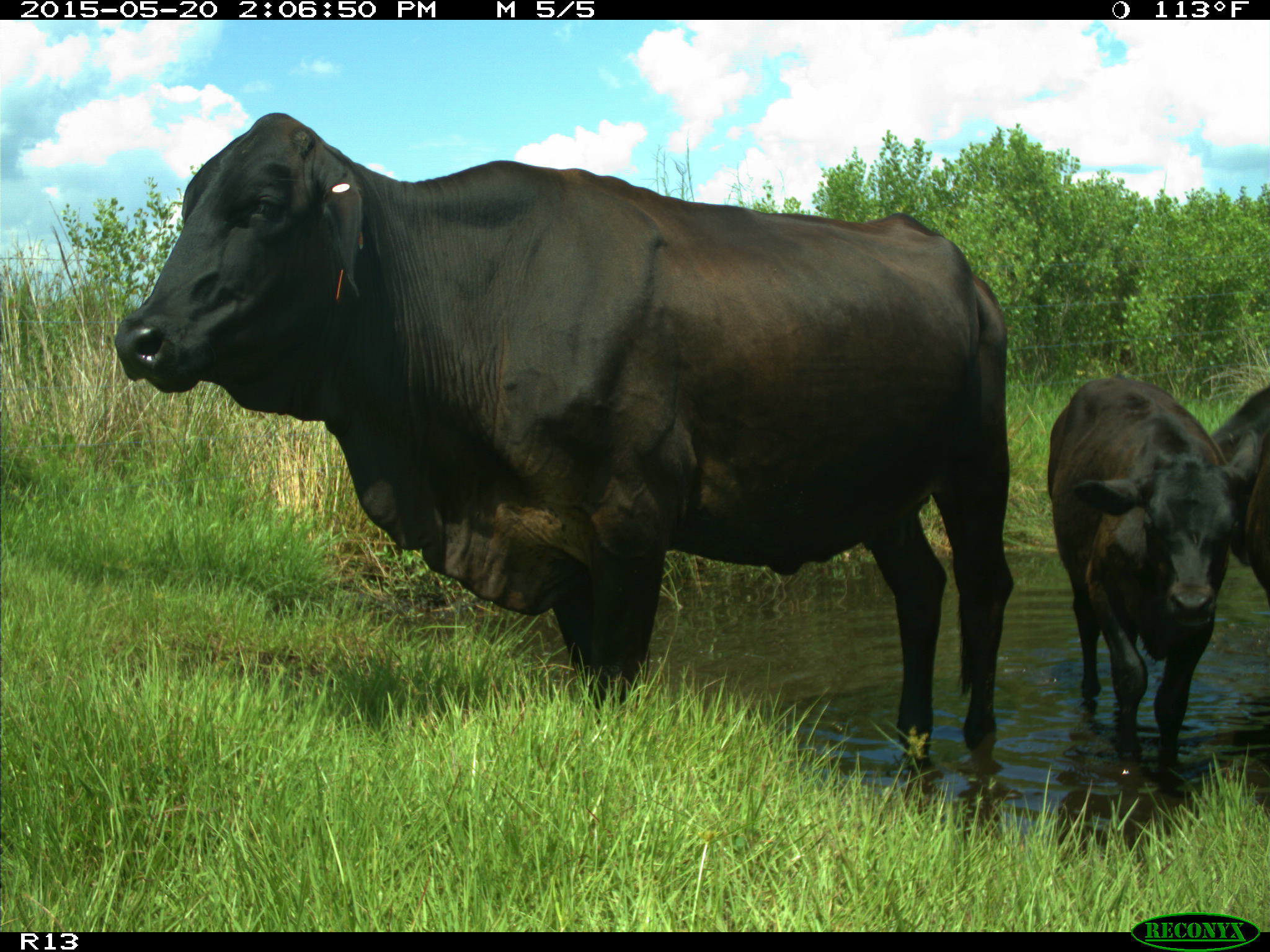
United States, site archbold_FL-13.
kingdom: Animalia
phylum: Chordata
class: Mammalia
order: Artiodactyla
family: Bovidae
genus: Bos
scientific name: Bos taurus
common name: domestic cow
Bos taurus (domestic cow).